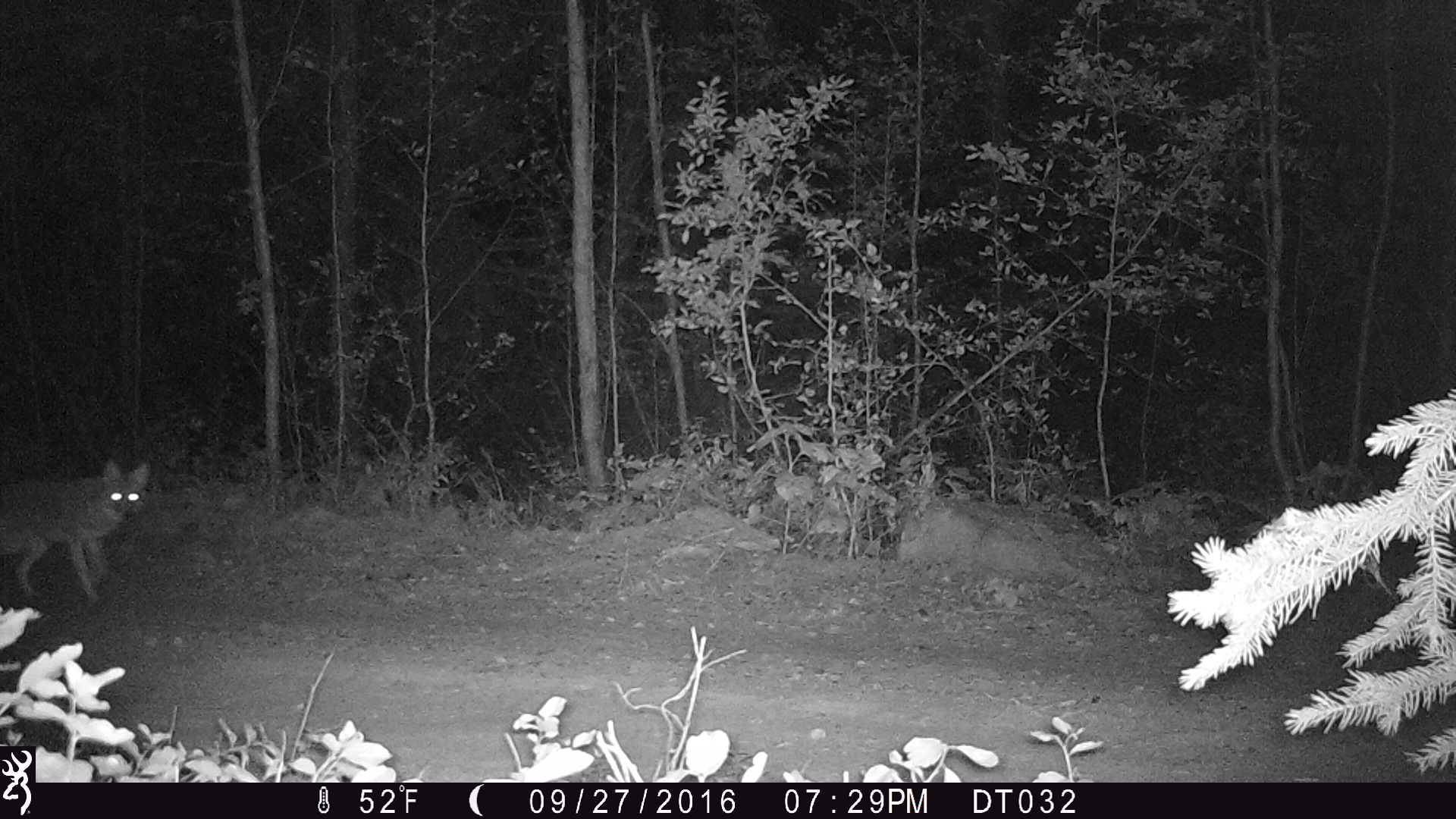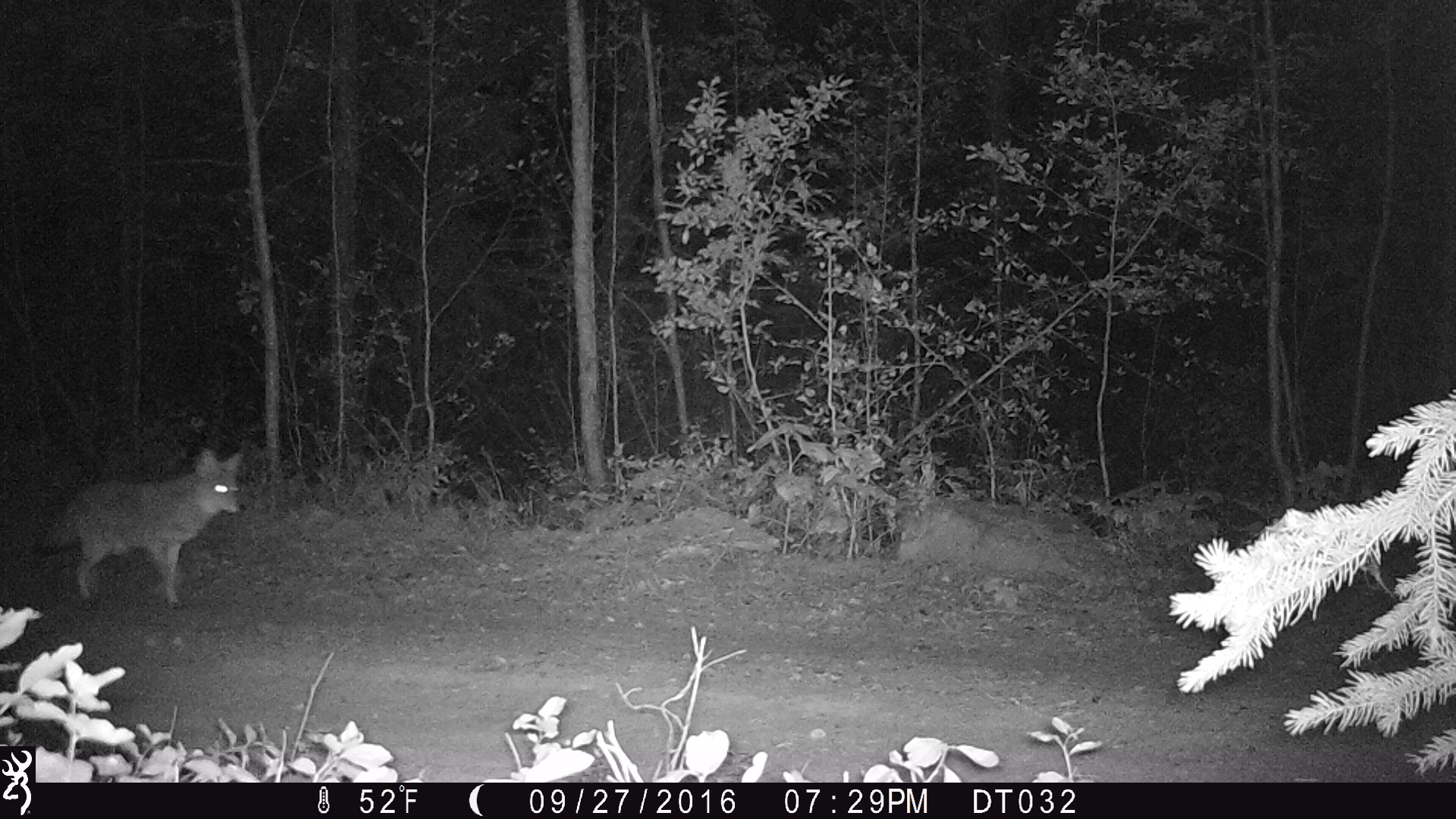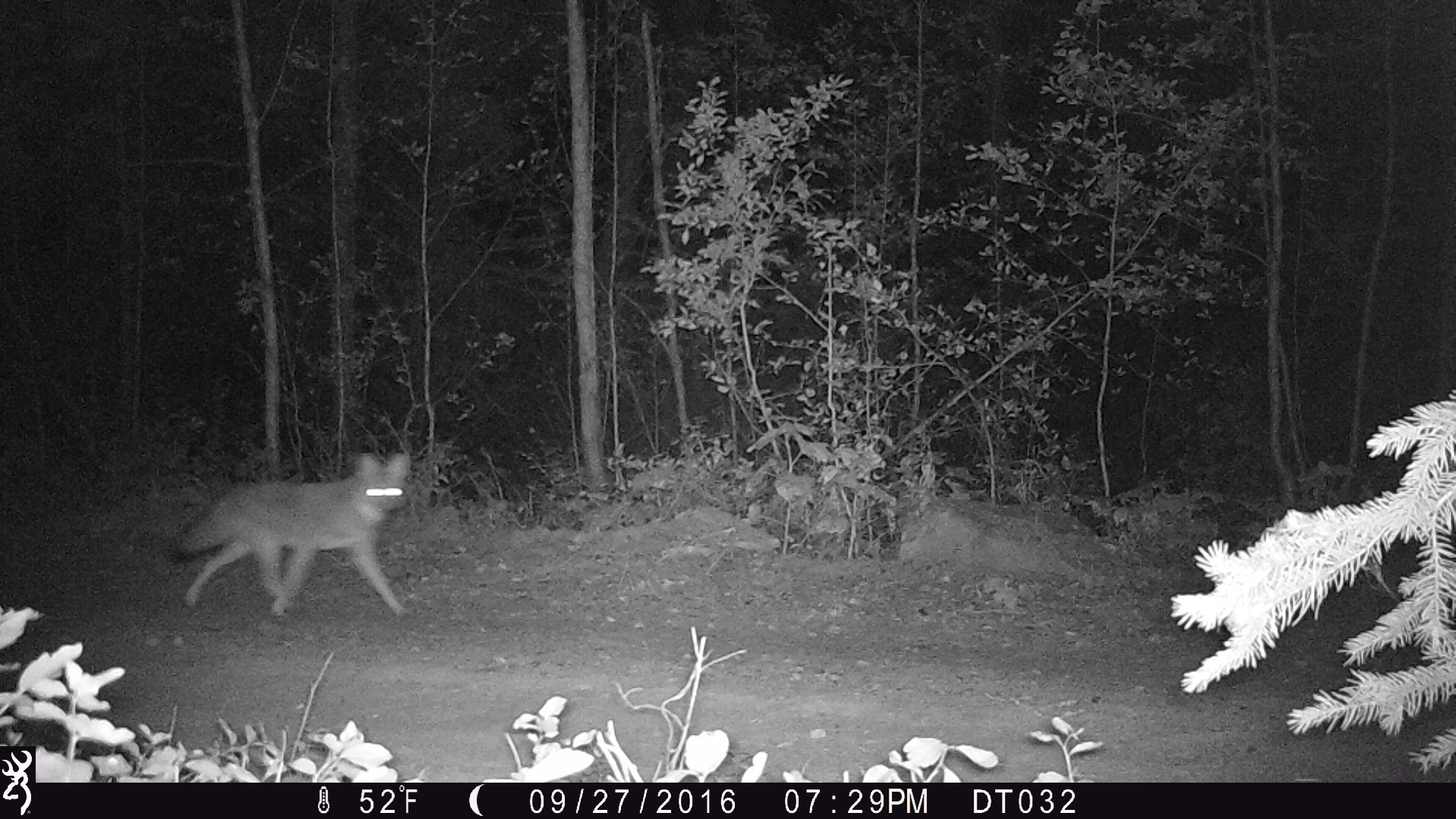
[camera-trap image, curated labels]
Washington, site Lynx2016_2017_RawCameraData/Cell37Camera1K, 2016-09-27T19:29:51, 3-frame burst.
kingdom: Animalia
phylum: Chordata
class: Mammalia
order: Carnivora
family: Canidae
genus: Canis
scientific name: Canis latrans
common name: coyote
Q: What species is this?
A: Canis latrans (coyote).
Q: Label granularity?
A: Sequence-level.